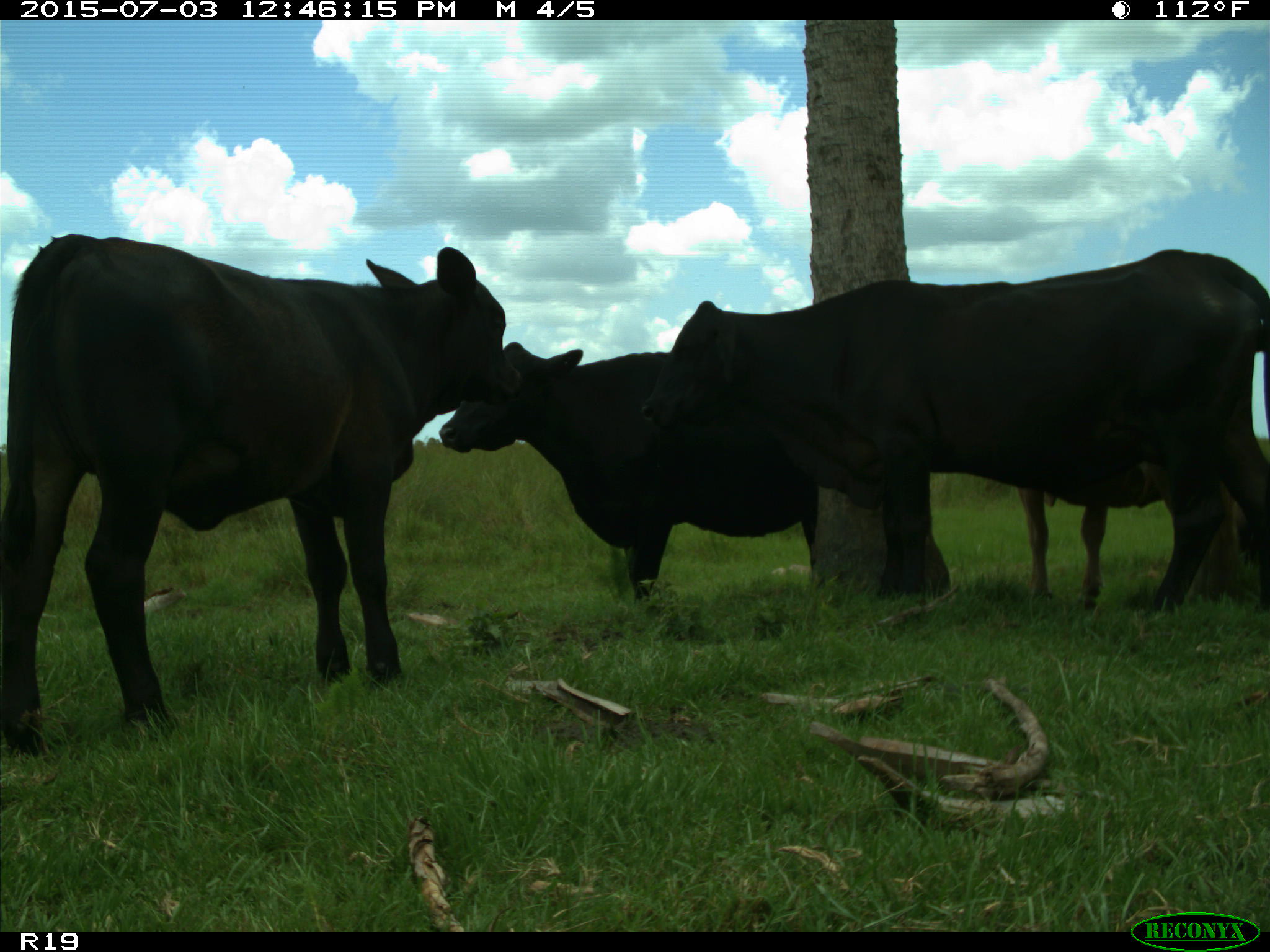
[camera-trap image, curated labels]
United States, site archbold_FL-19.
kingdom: Animalia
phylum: Chordata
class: Mammalia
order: Artiodactyla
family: Bovidae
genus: Bos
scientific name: Bos taurus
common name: domestic cow